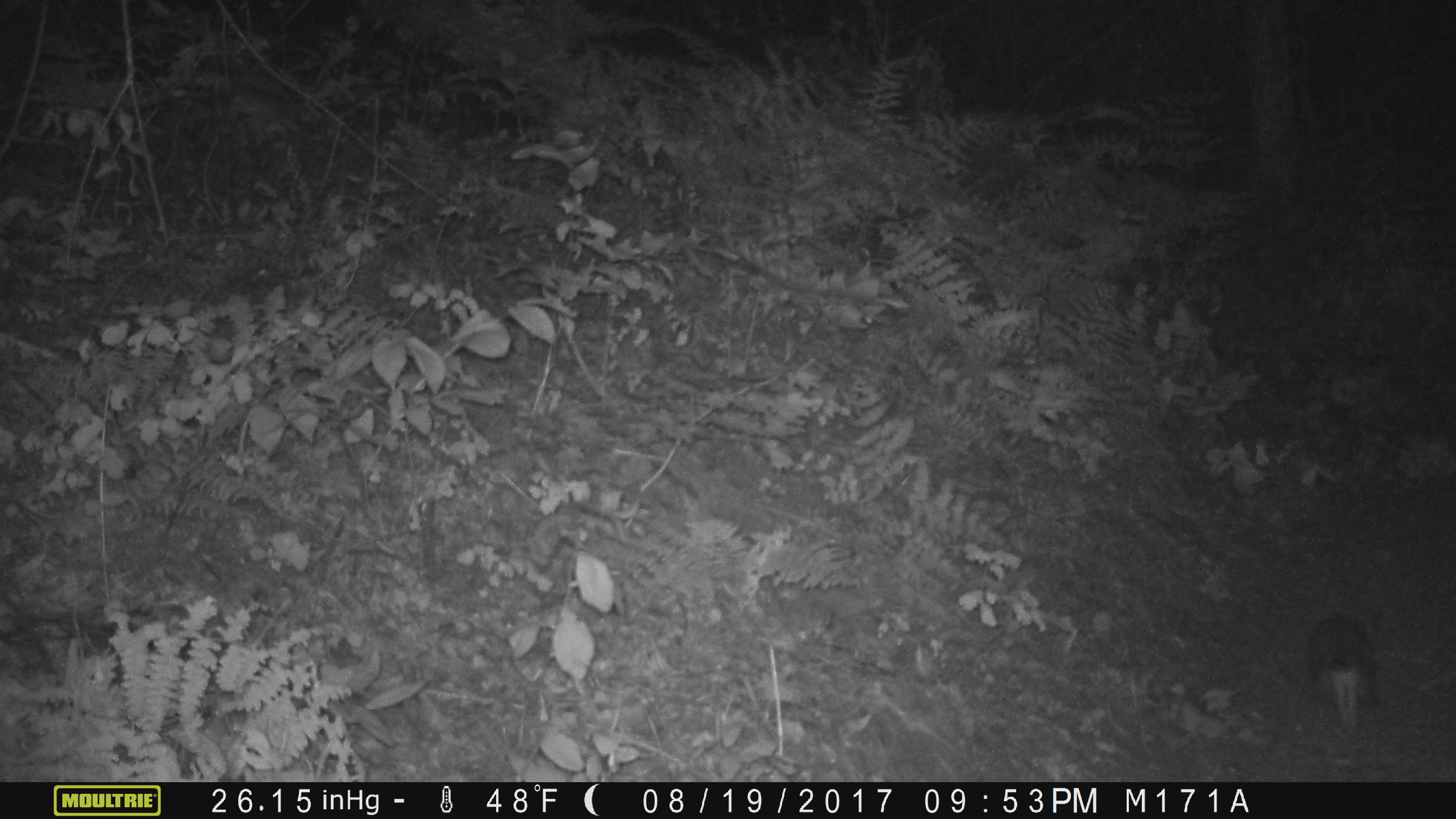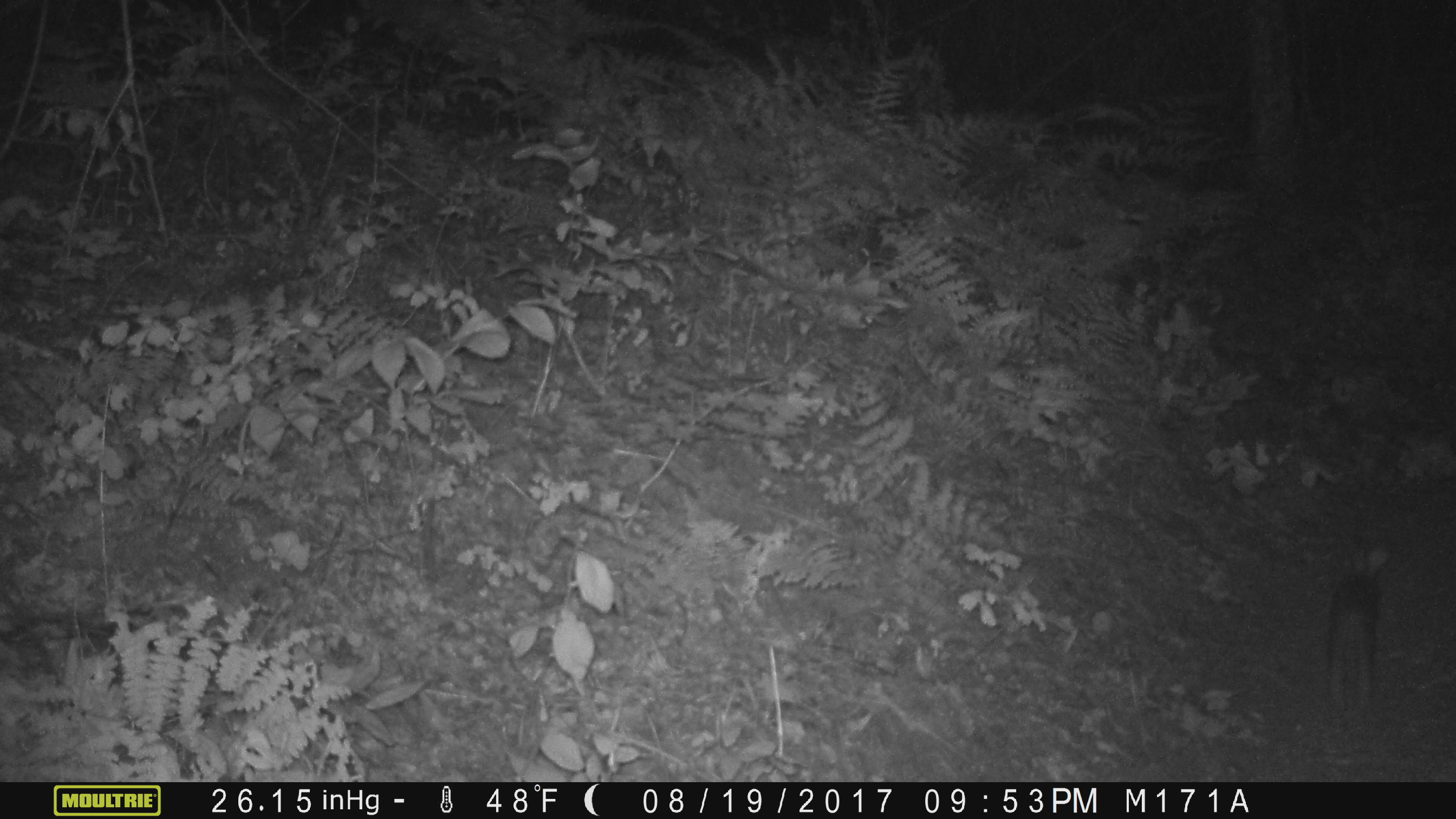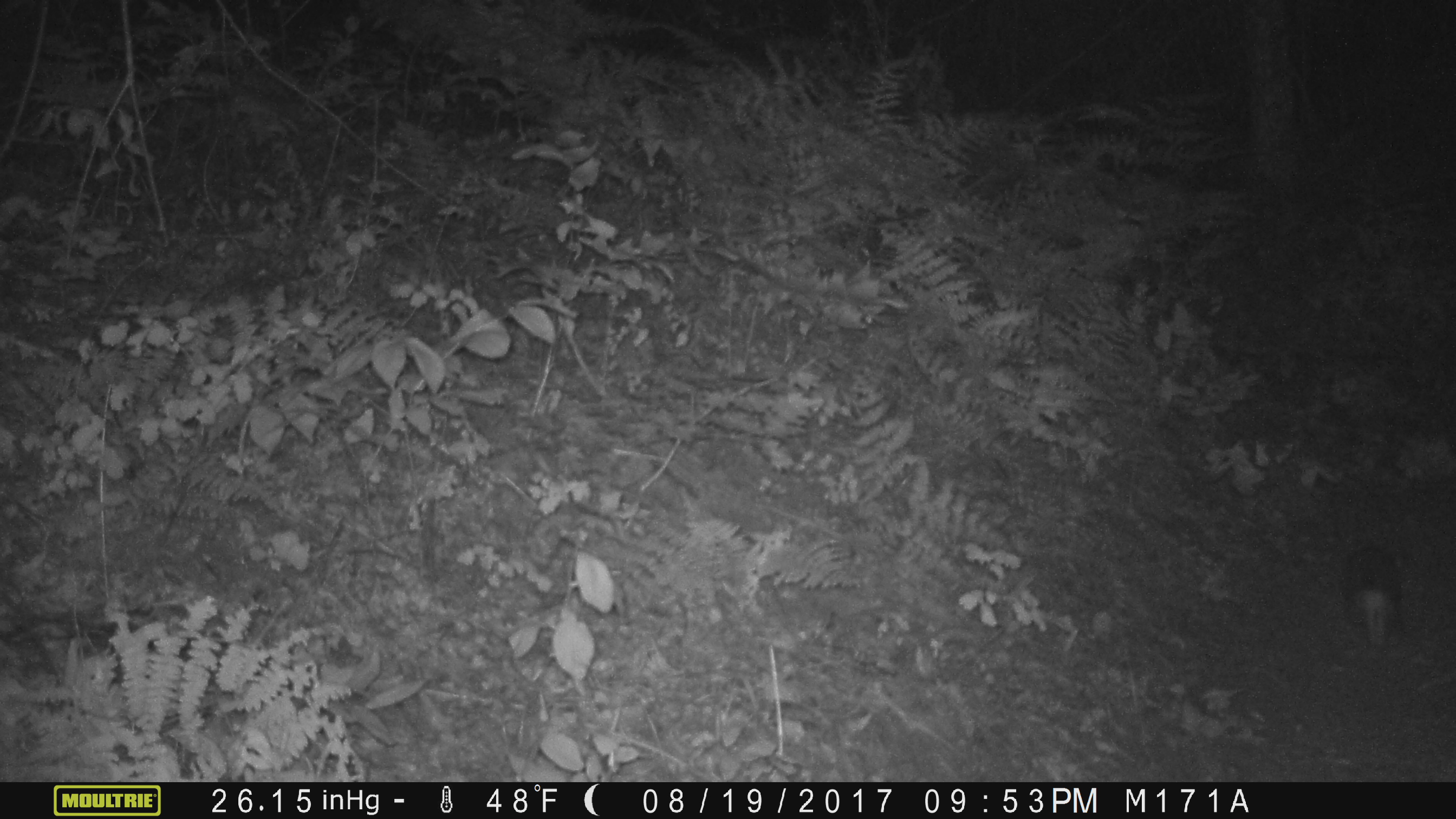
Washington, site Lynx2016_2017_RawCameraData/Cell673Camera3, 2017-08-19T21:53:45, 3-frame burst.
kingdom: Animalia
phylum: Chordata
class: Mammalia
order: Lagomorpha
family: Leporidae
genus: Lepus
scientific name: Lepus americanus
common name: snowshoe hare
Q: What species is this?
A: Lepus americanus (snowshoe hare).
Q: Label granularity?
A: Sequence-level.